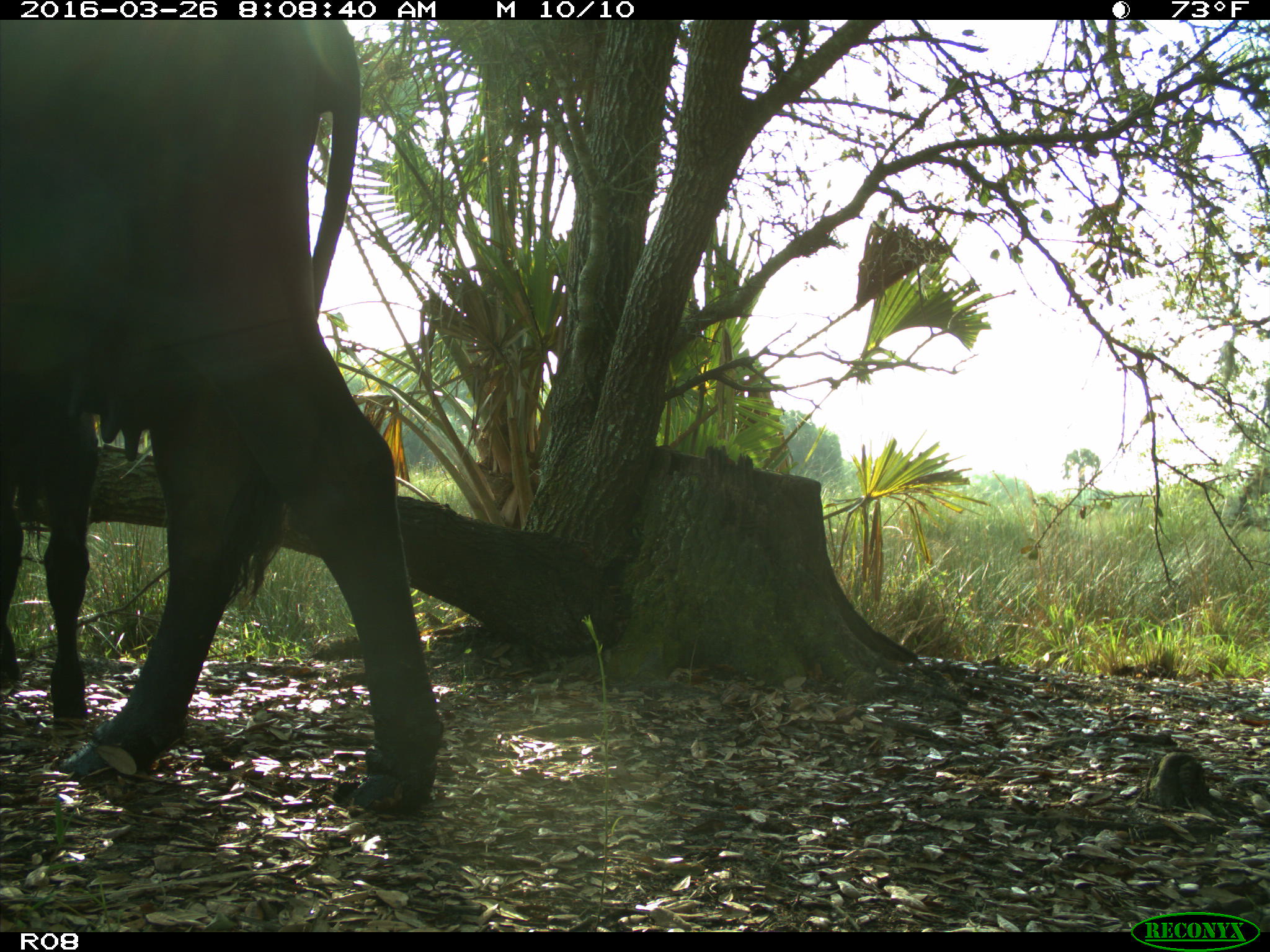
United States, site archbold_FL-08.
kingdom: Animalia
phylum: Chordata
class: Mammalia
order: Artiodactyla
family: Bovidae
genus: Bos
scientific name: Bos taurus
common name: domestic cow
Bos taurus (domestic cow).